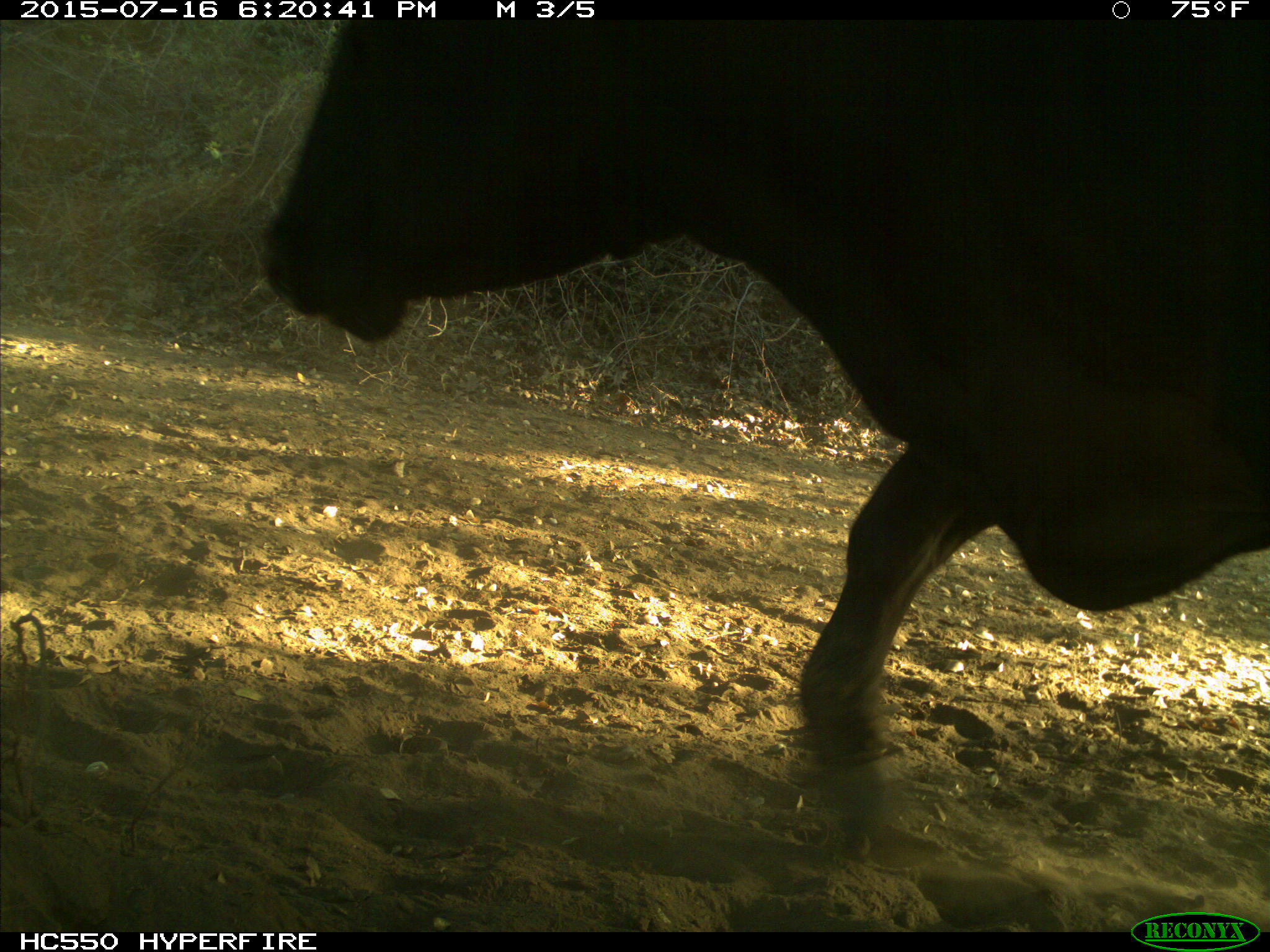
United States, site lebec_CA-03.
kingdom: Animalia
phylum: Chordata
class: Mammalia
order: Artiodactyla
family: Bovidae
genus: Bos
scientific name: Bos taurus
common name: domestic cow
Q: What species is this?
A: Bos taurus (domestic cow).